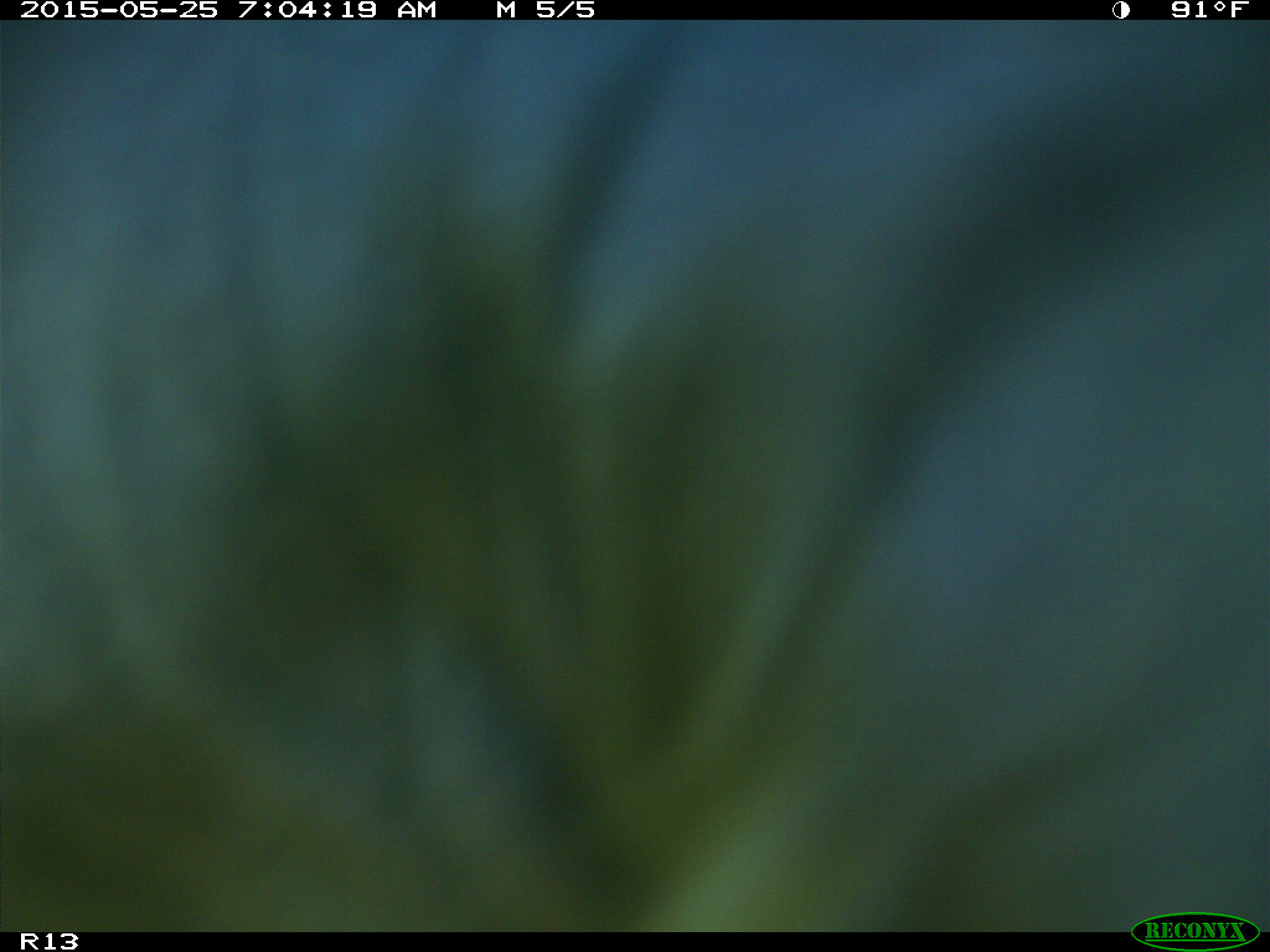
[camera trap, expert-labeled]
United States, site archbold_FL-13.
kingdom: Animalia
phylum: Chordata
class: Mammalia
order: Artiodactyla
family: Bovidae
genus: Bos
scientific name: Bos taurus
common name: domestic cow